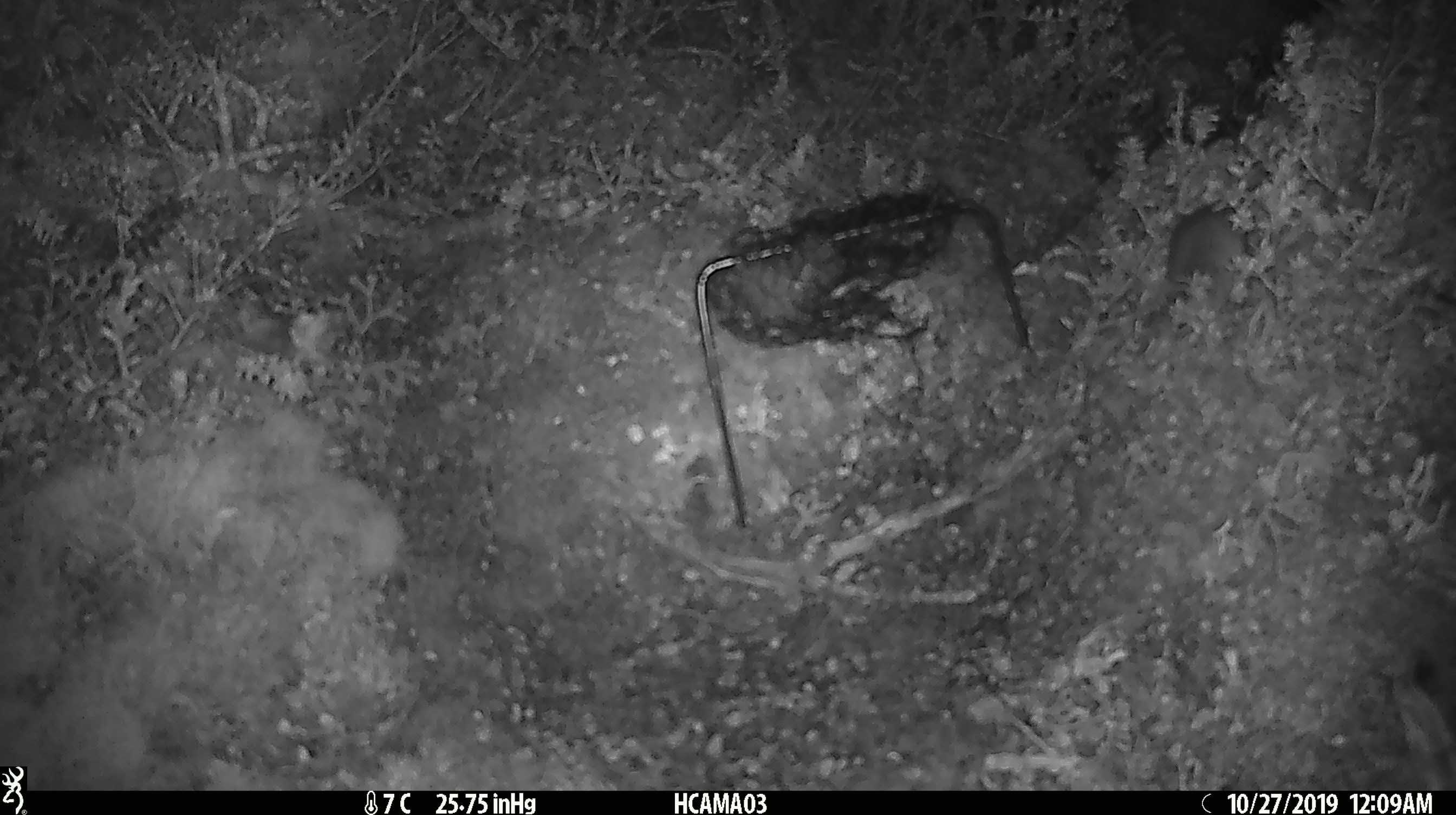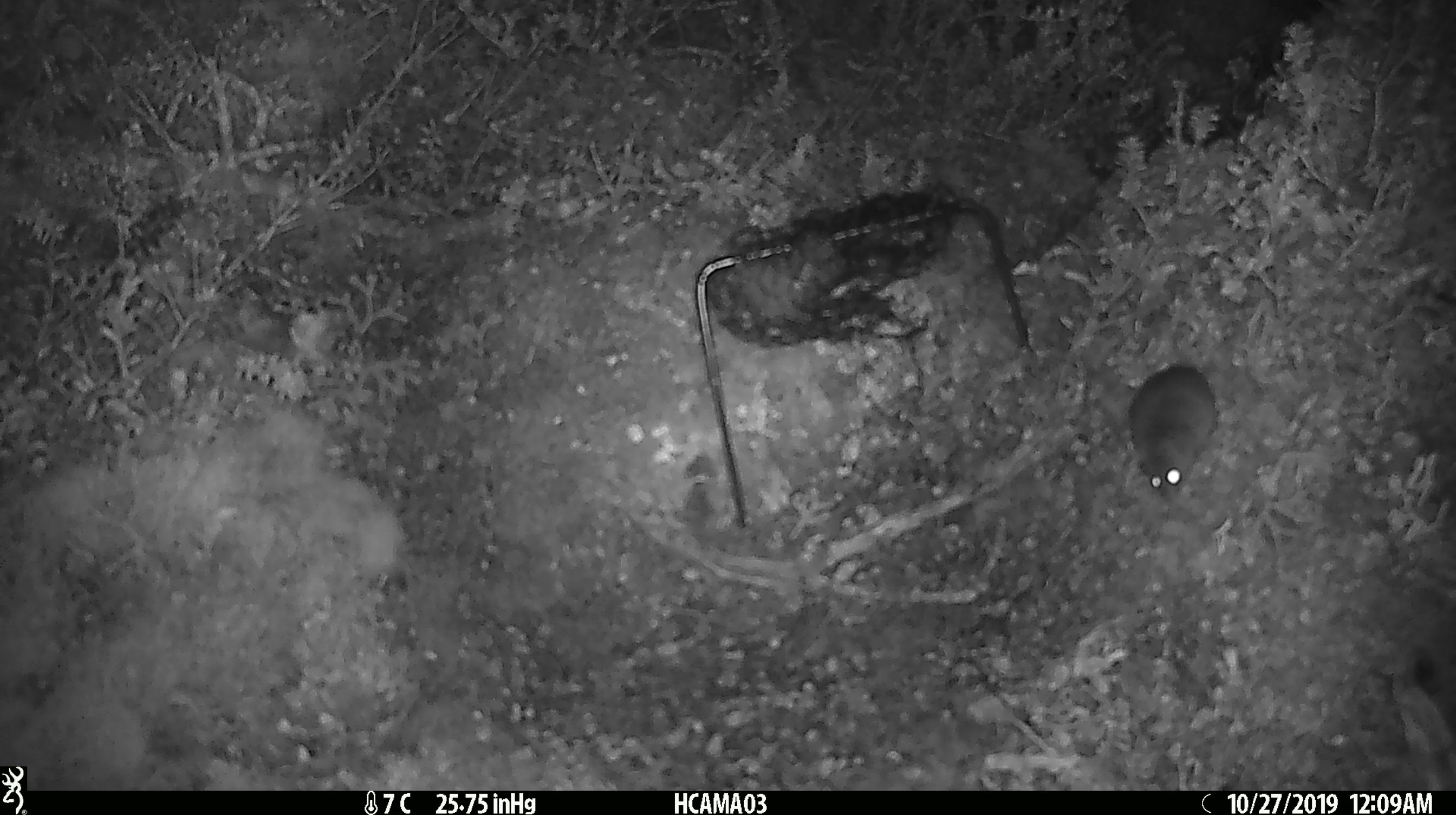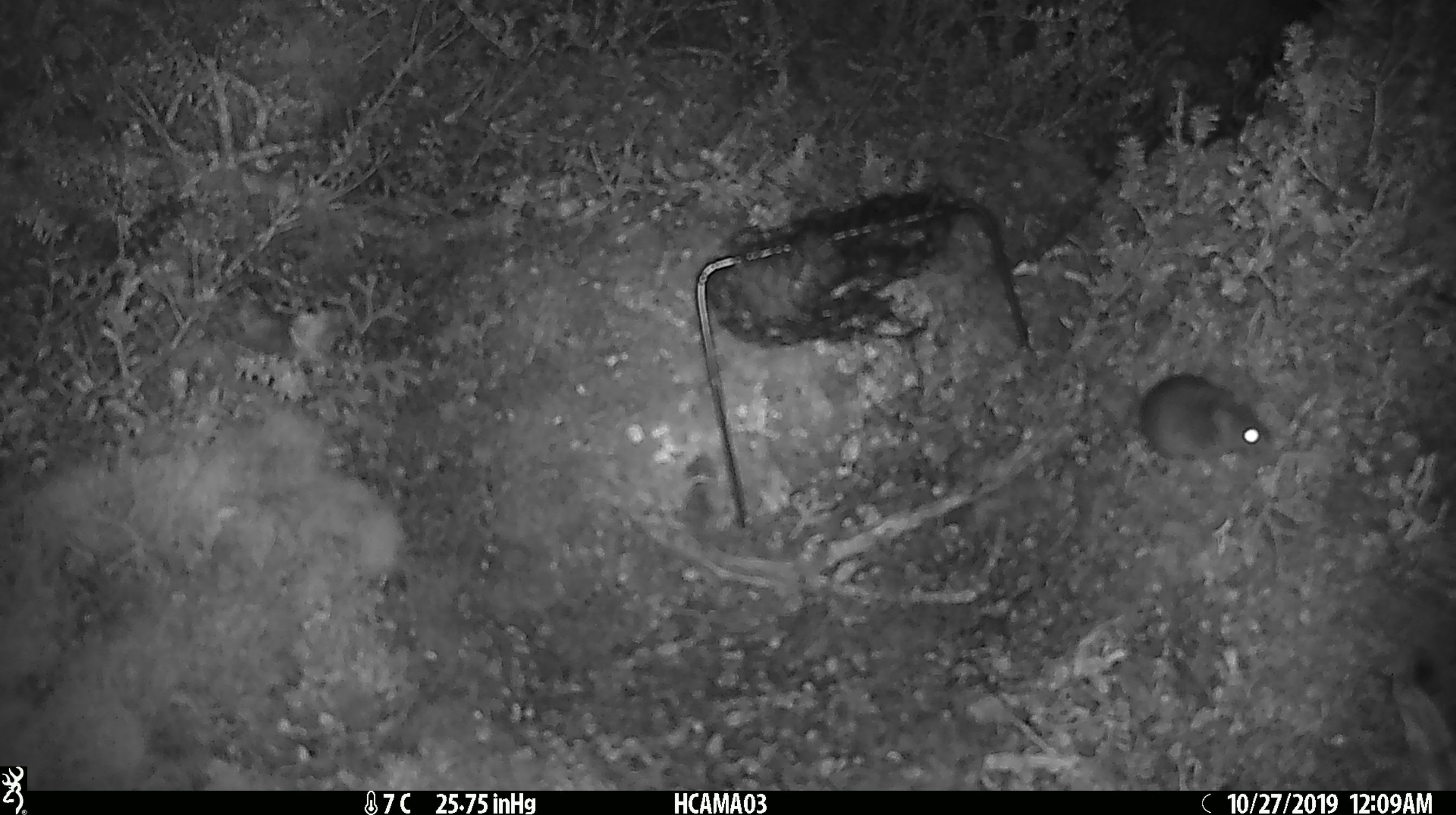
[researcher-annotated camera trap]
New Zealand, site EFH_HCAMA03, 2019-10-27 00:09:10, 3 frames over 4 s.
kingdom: Animalia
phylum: Chordata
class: Mammalia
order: Rodentia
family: Muridae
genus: Mus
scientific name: Mus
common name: mouse